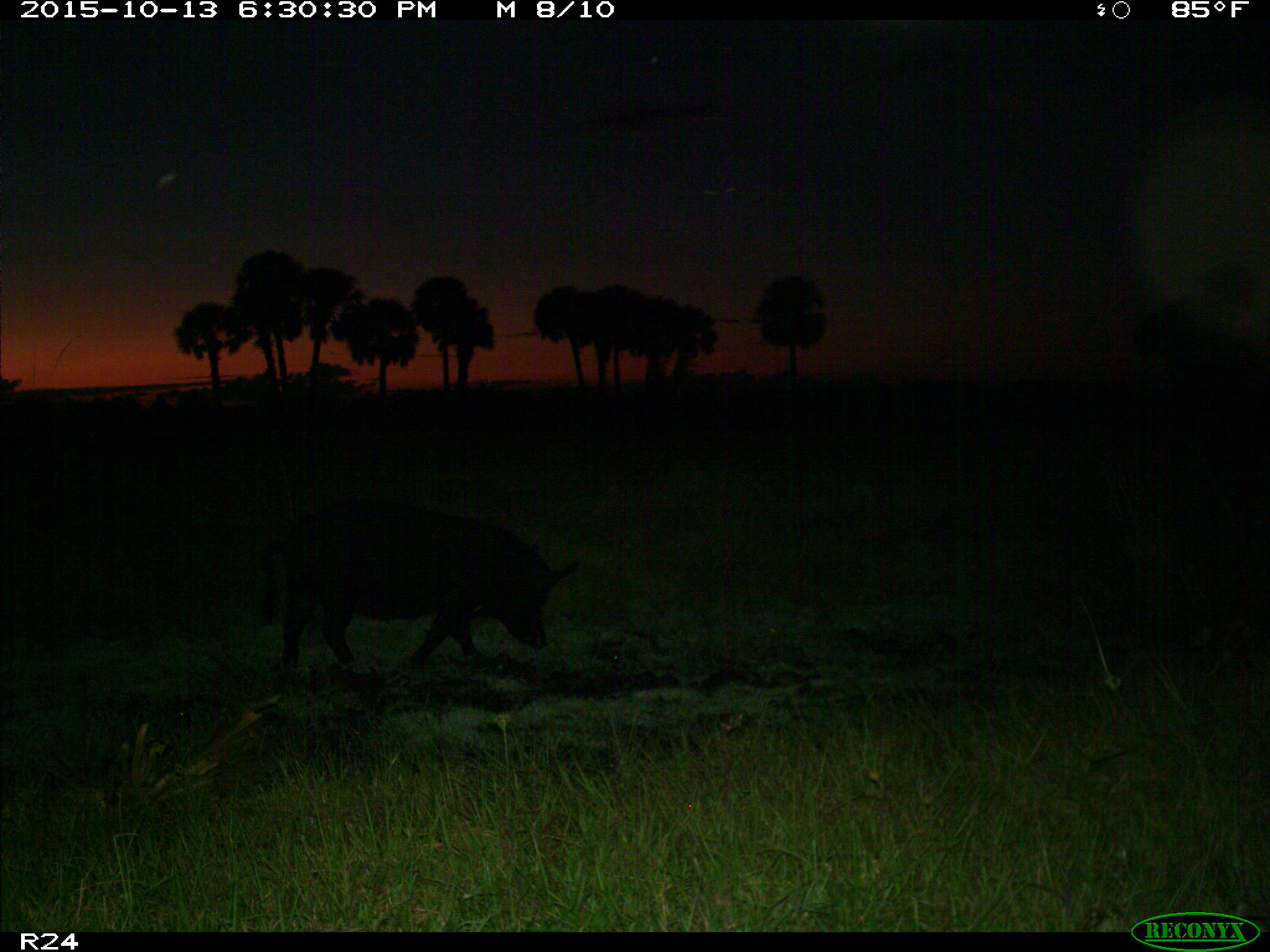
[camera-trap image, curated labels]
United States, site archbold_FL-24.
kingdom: Animalia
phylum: Chordata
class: Mammalia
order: Artiodactyla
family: Suidae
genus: Sus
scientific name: Sus scrofa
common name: wild boar